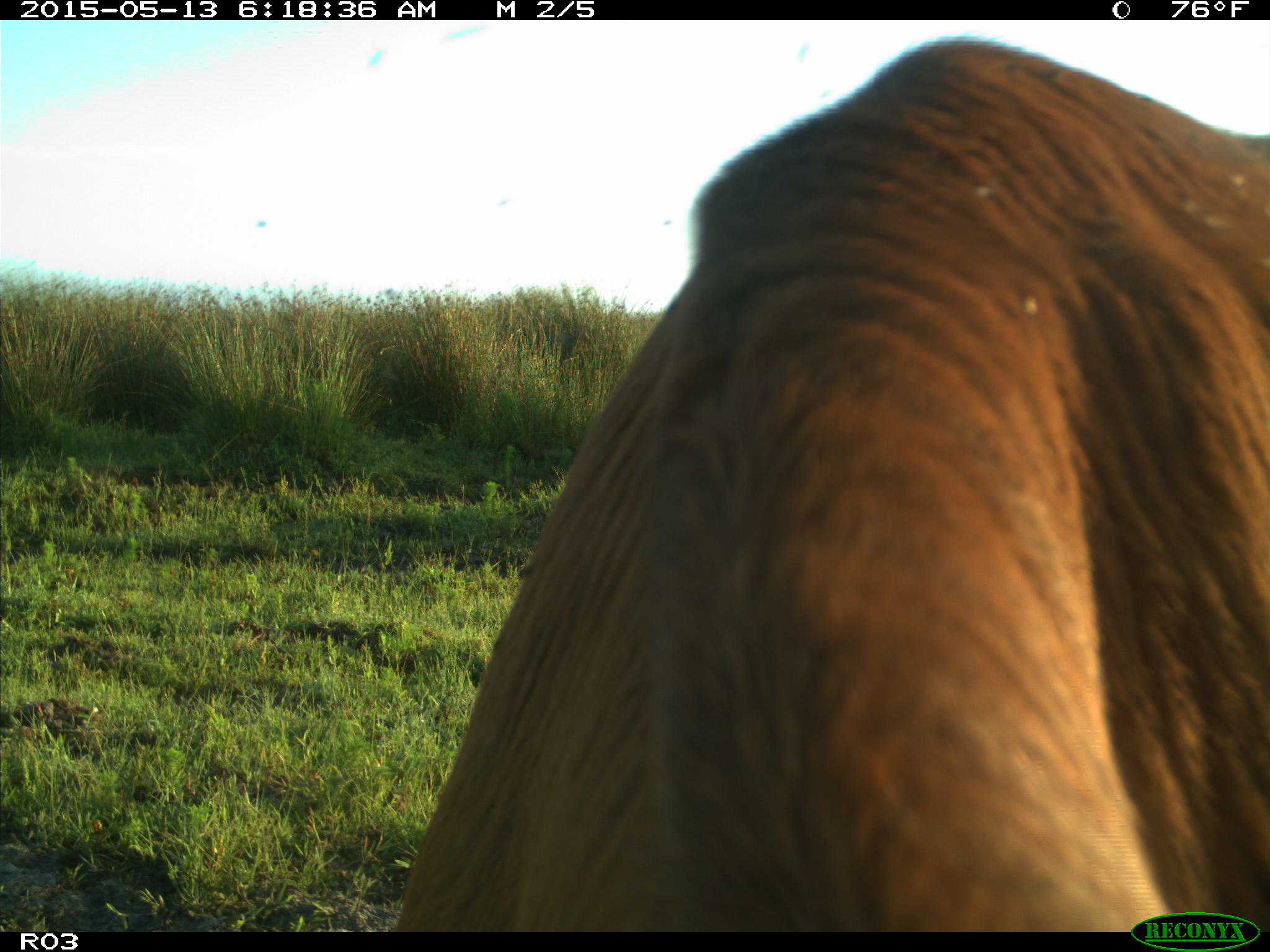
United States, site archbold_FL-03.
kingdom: Animalia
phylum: Chordata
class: Mammalia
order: Artiodactyla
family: Bovidae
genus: Bos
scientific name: Bos taurus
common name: domestic cow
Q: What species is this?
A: Bos taurus (domestic cow).